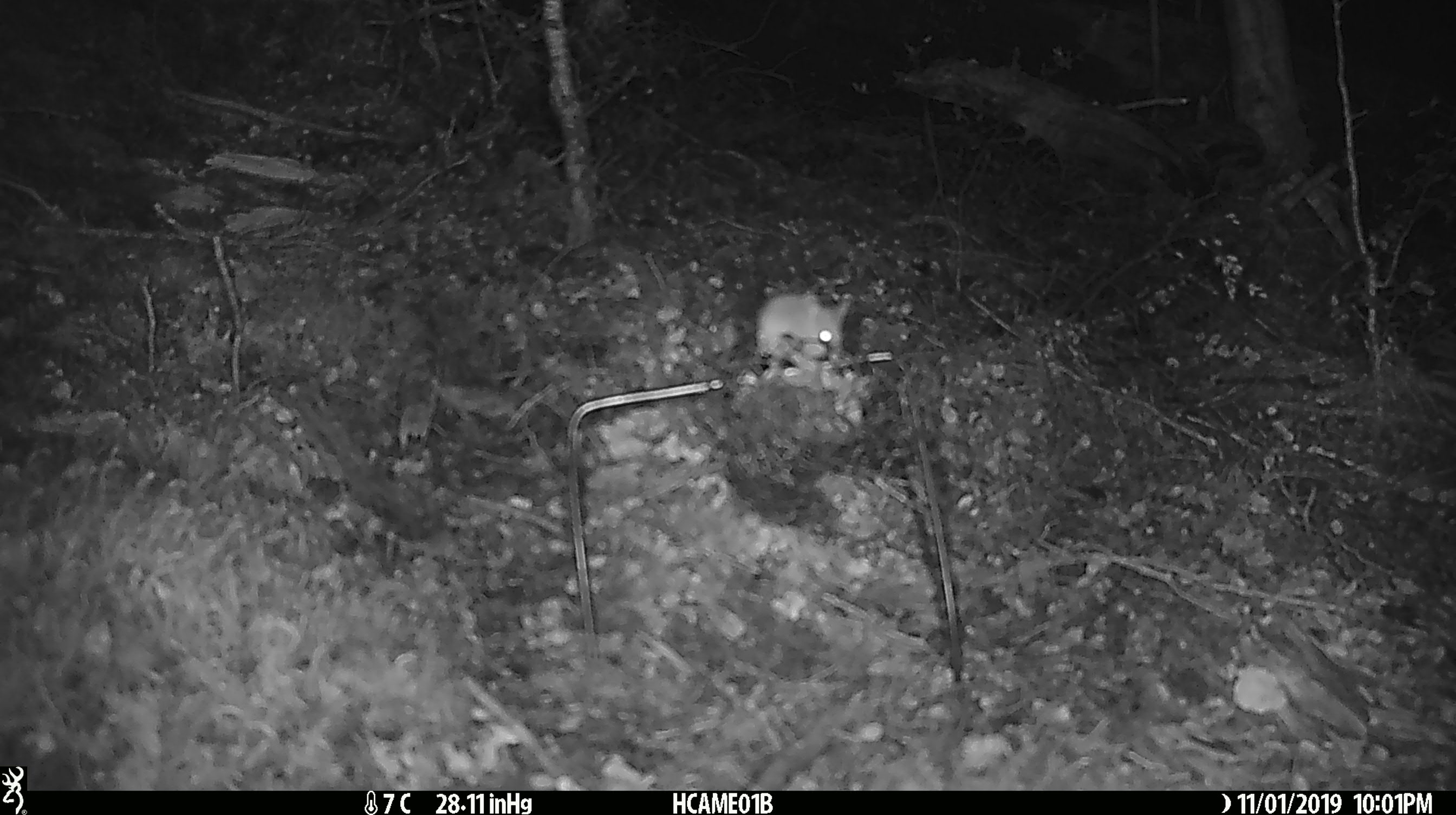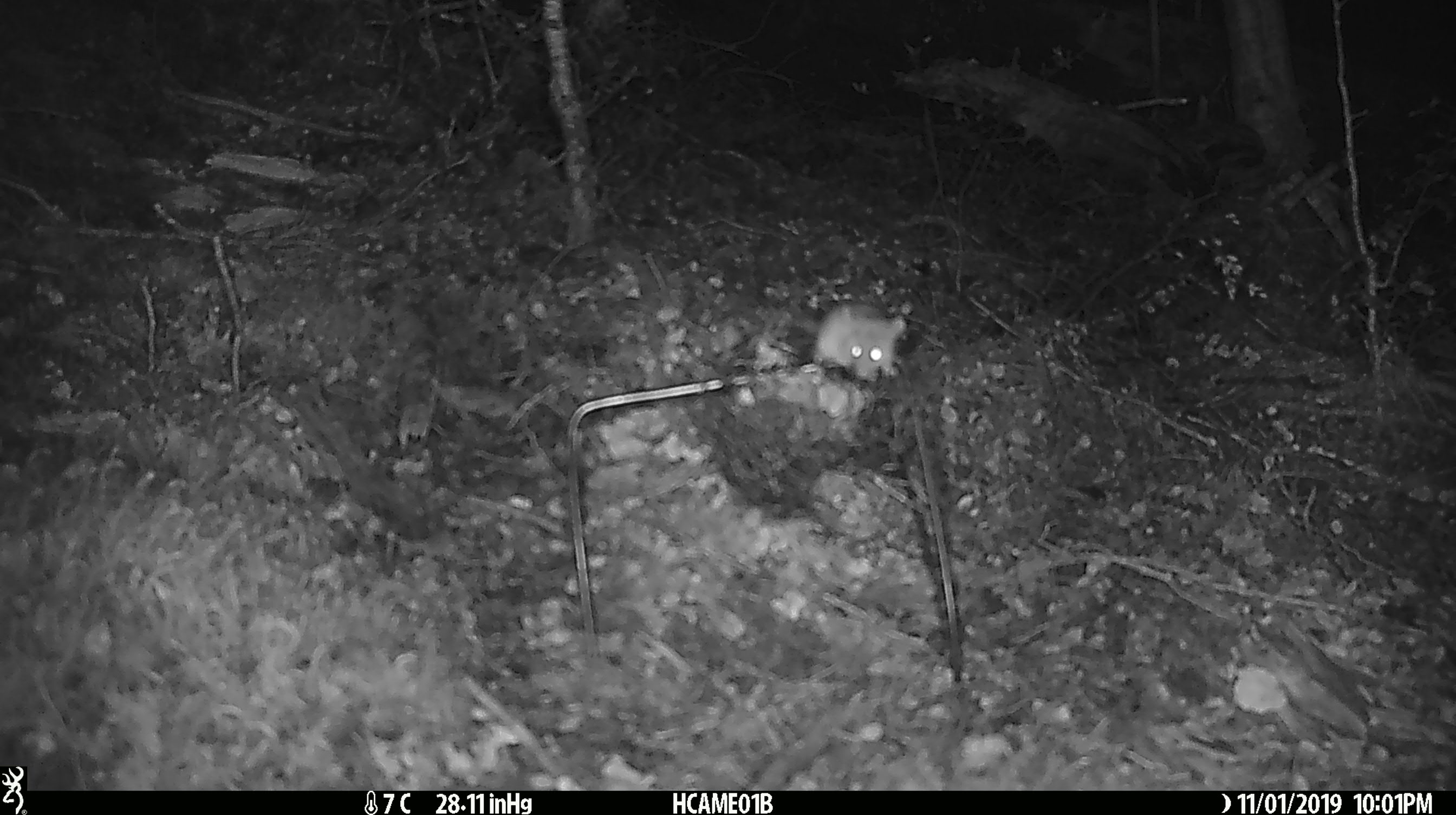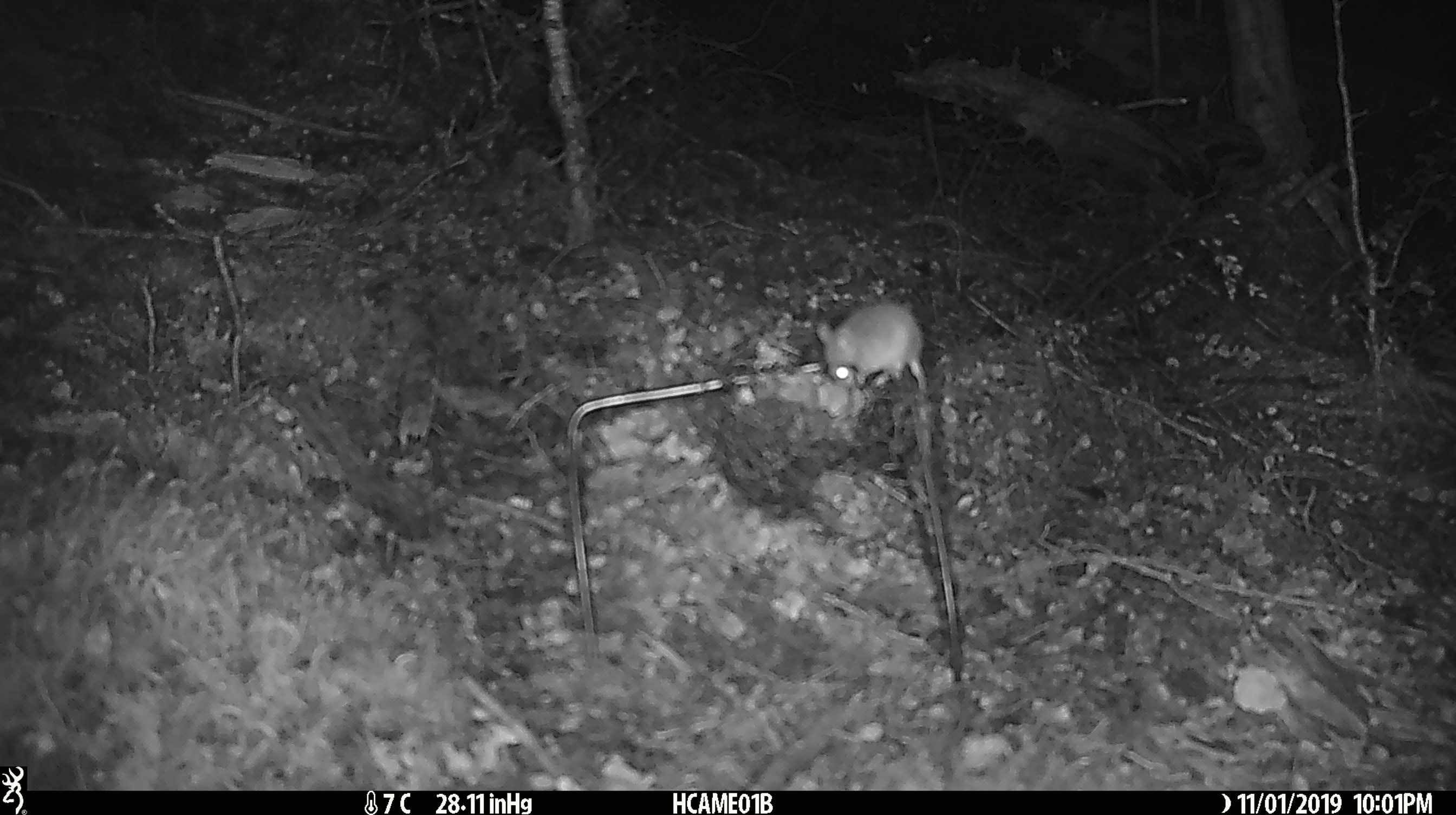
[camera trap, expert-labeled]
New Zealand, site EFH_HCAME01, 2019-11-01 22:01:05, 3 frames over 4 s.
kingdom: Animalia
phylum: Chordata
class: Mammalia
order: Rodentia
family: Muridae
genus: Mus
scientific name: Mus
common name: mouse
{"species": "mouse (Mus)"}